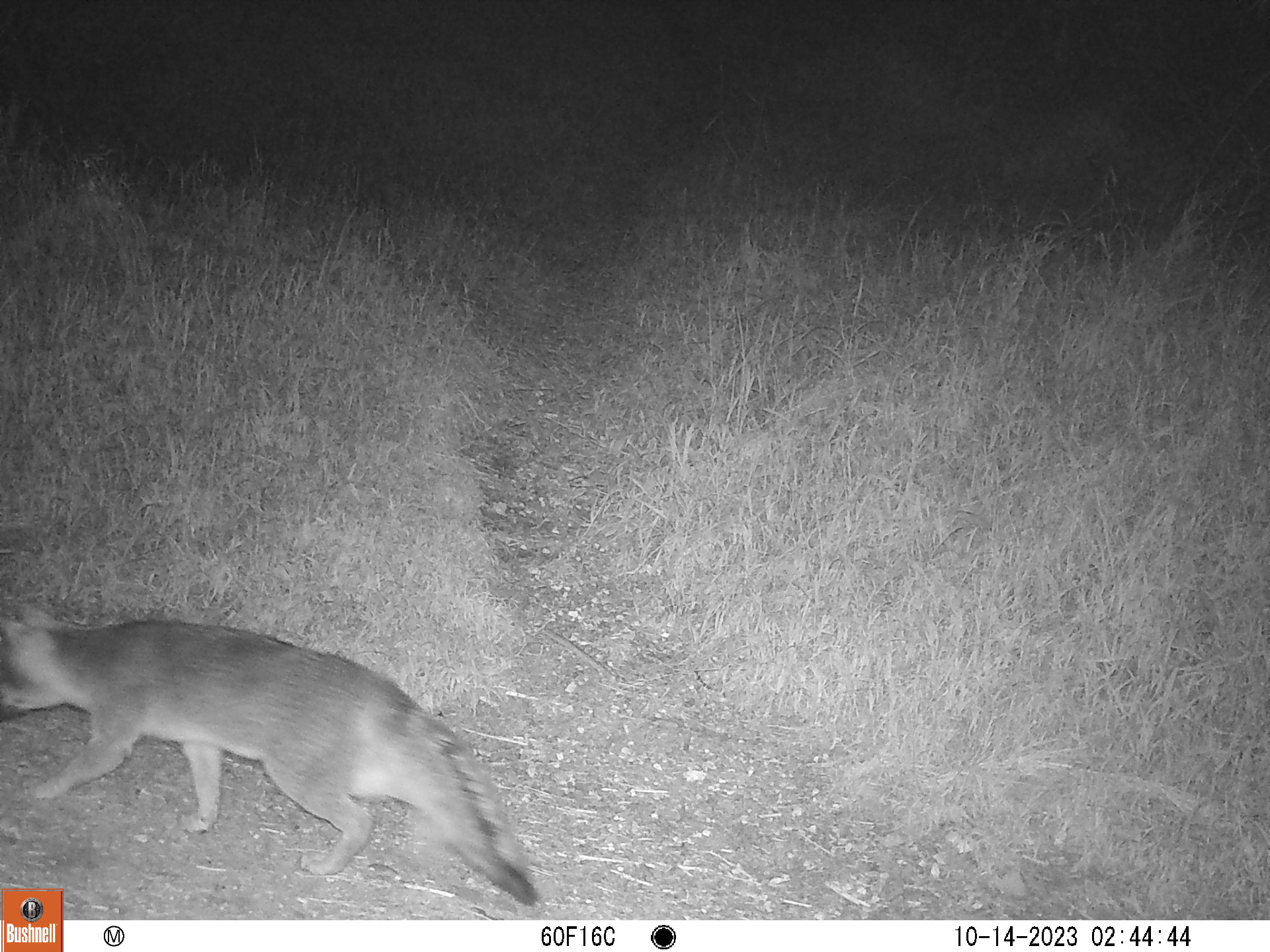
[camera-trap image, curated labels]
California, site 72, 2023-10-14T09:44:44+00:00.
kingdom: Animalia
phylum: Chordata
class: Mammalia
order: Carnivora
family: Canidae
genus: Urocyon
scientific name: Urocyon cinereoargenteus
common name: gray fox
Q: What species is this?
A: Gray fox (Urocyon cinereoargenteus).